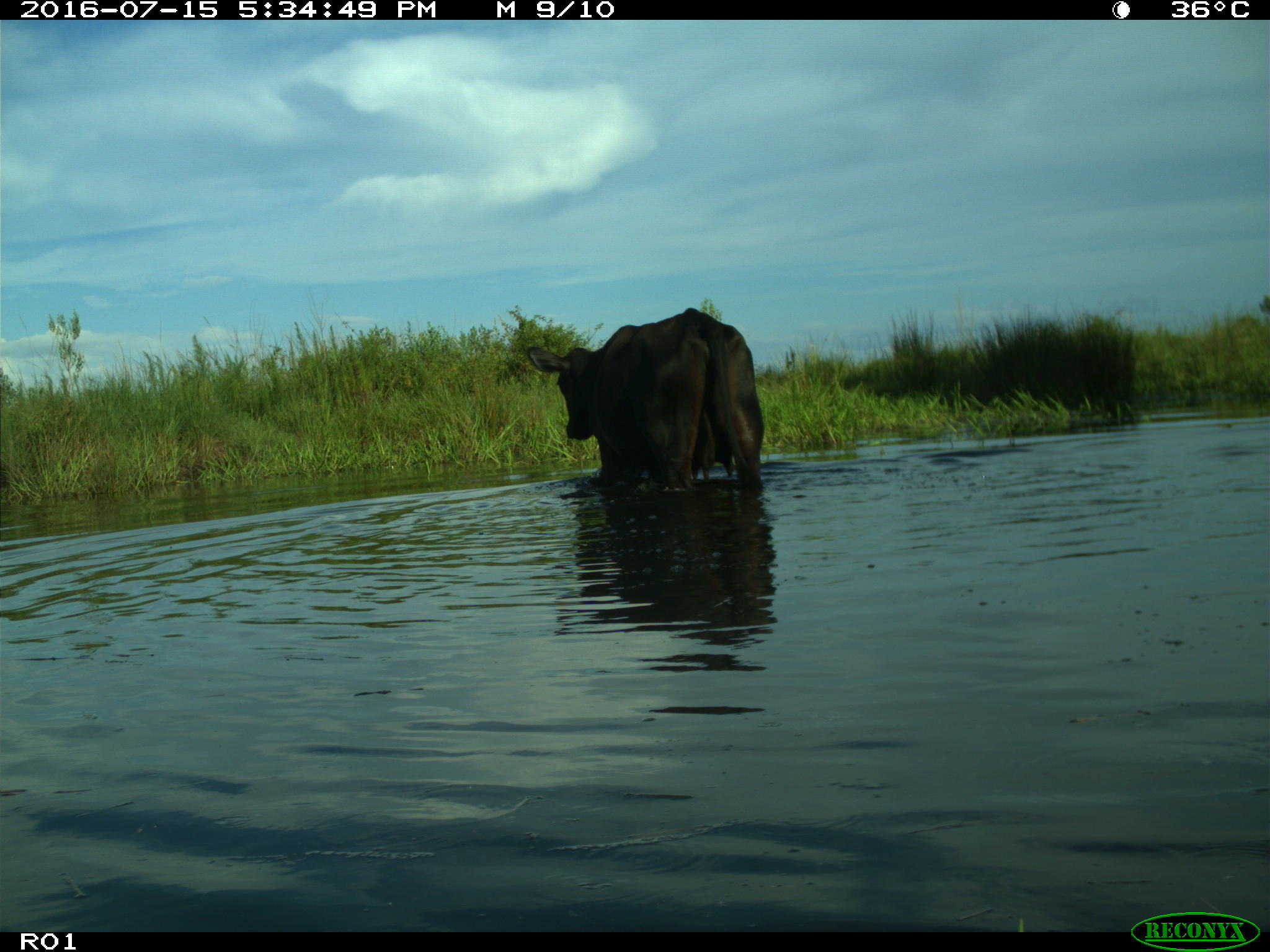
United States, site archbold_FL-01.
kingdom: Animalia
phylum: Chordata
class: Mammalia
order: Artiodactyla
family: Bovidae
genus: Bos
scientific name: Bos taurus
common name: domestic cow